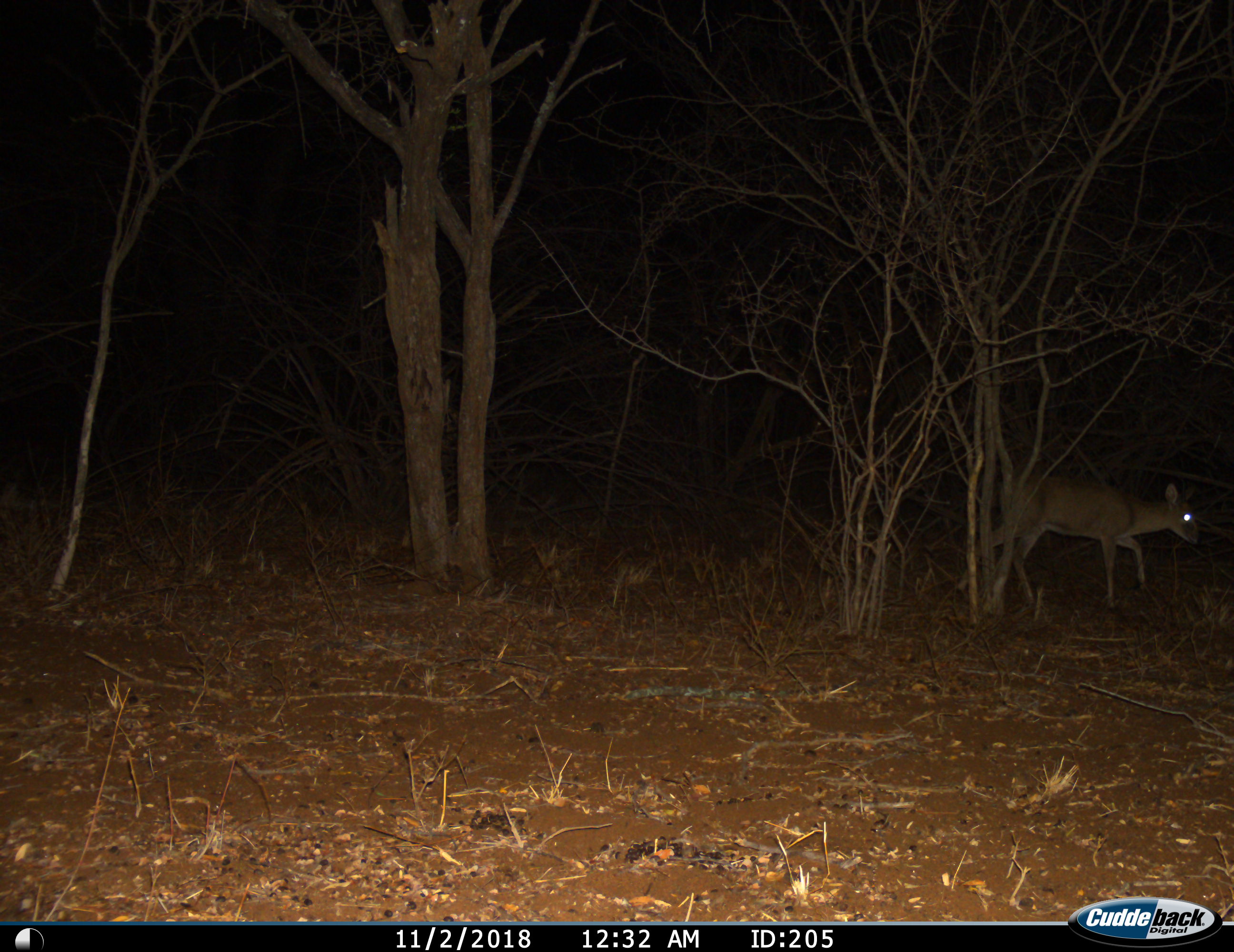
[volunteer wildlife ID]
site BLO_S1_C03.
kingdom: Animalia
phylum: Chordata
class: Mammalia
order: Artiodactyla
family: Bovidae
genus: Sylvicapra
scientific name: Sylvicapra grimmia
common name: common duiker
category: duikercommongrey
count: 1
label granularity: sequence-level